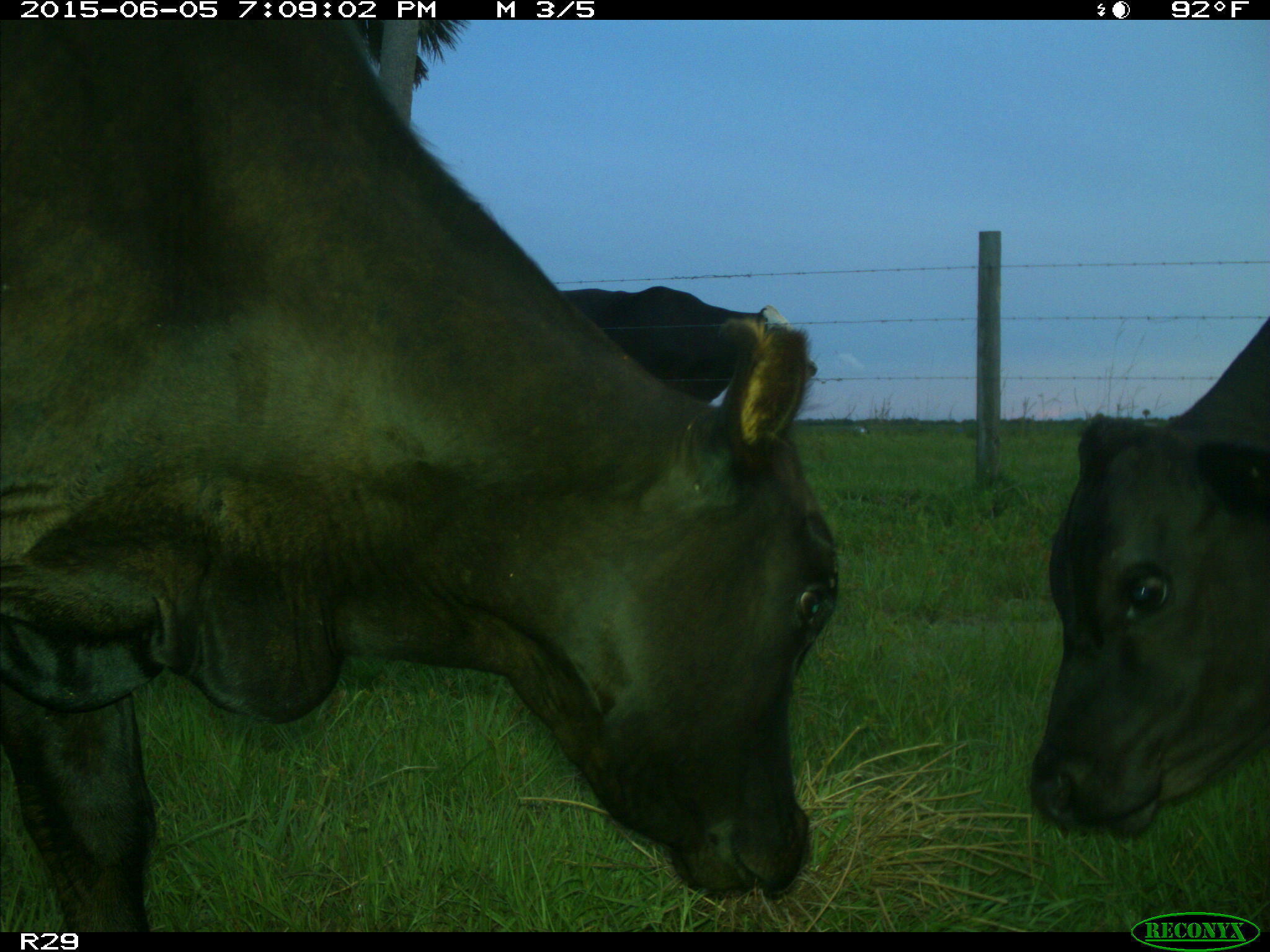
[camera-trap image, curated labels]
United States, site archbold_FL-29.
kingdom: Animalia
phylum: Chordata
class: Mammalia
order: Artiodactyla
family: Bovidae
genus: Bos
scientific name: Bos taurus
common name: domestic cow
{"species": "Bos taurus (domestic cow)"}